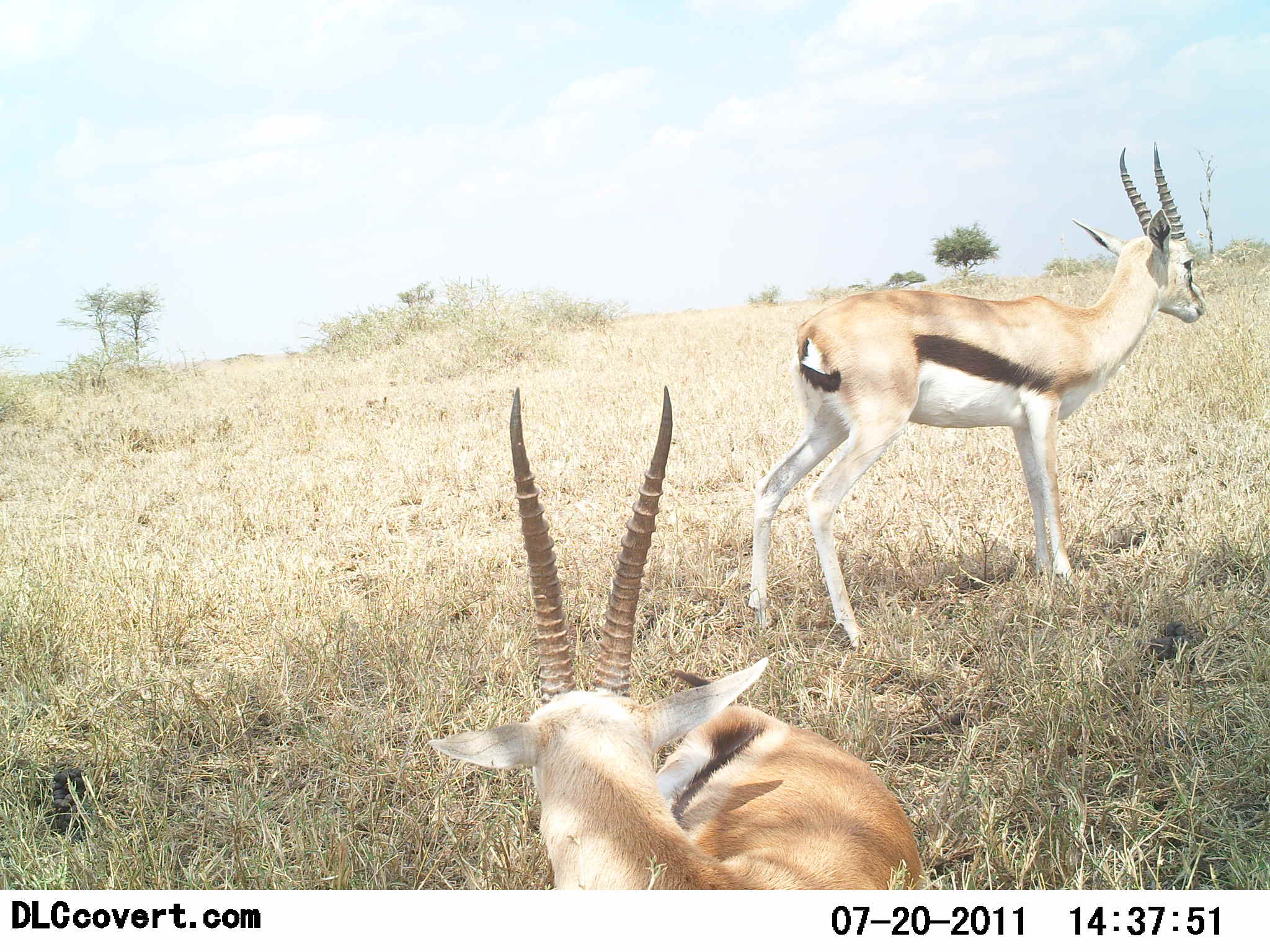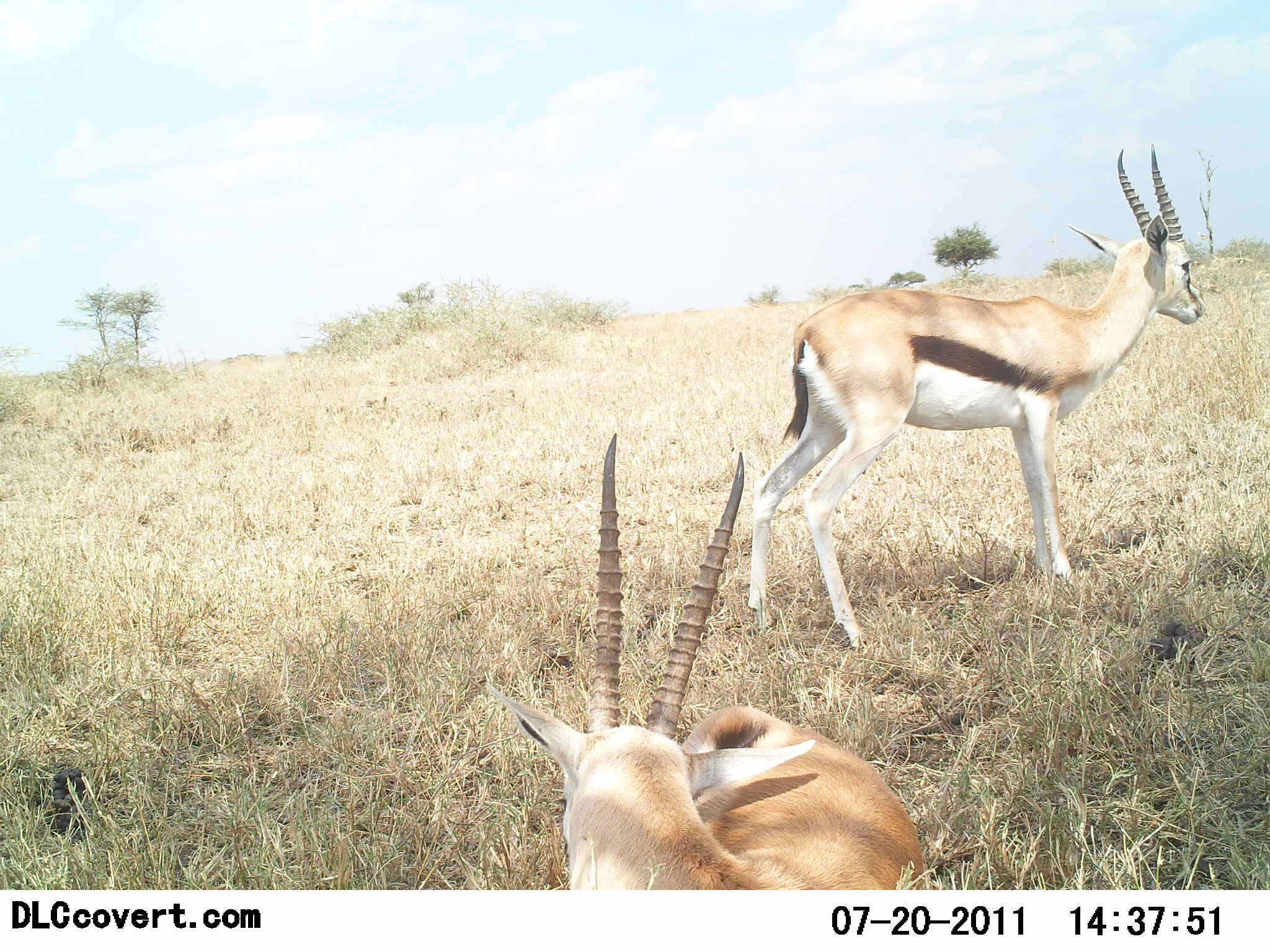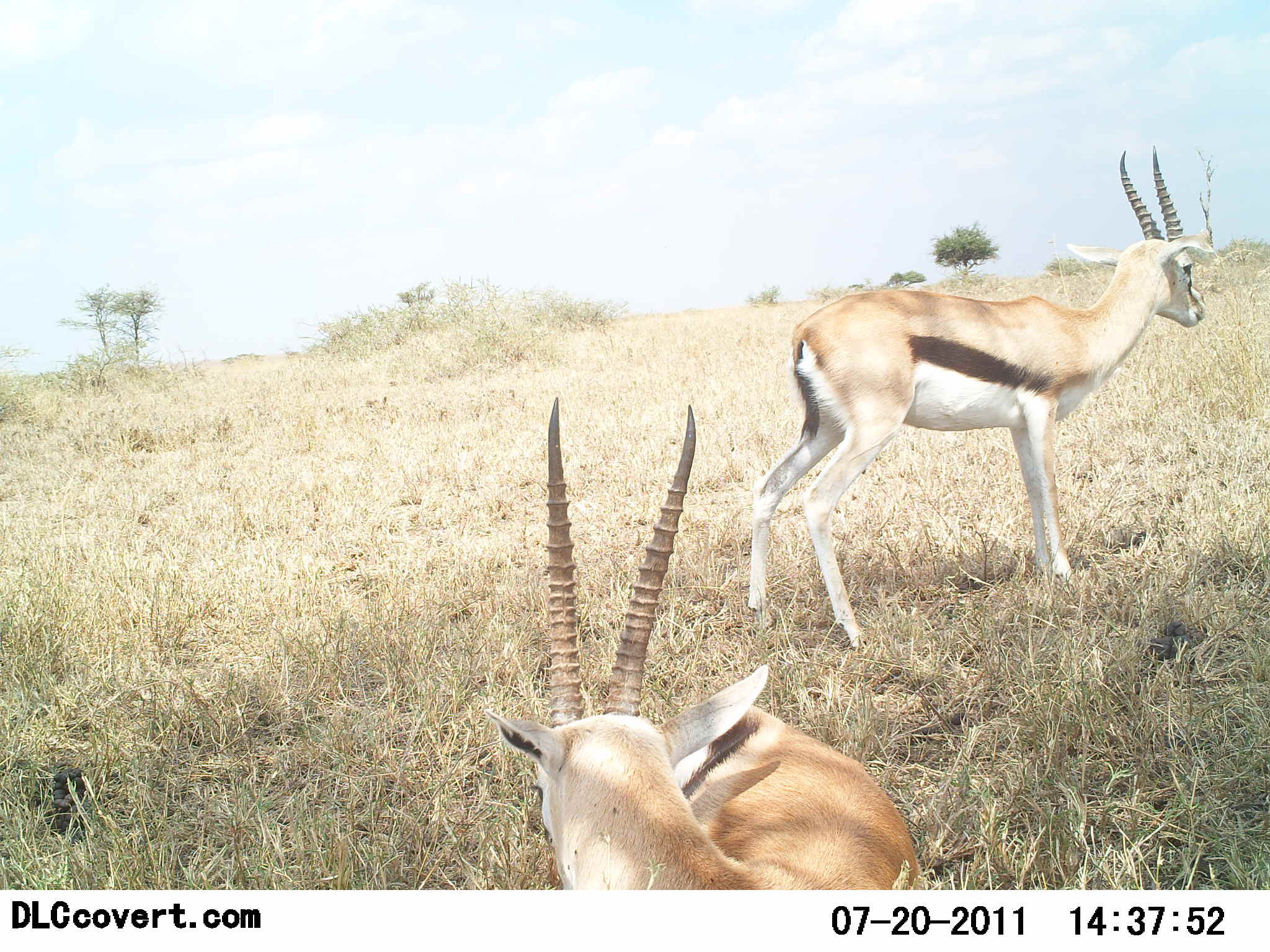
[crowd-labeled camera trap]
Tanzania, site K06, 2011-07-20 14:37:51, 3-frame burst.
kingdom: Animalia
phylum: Chordata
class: Mammalia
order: Artiodactyla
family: Bovidae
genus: Eudorcas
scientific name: Eudorcas thomsonii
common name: thomson's gazelle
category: gazellethomsons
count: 2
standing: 83%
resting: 50%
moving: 0%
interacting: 0%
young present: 0%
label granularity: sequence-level